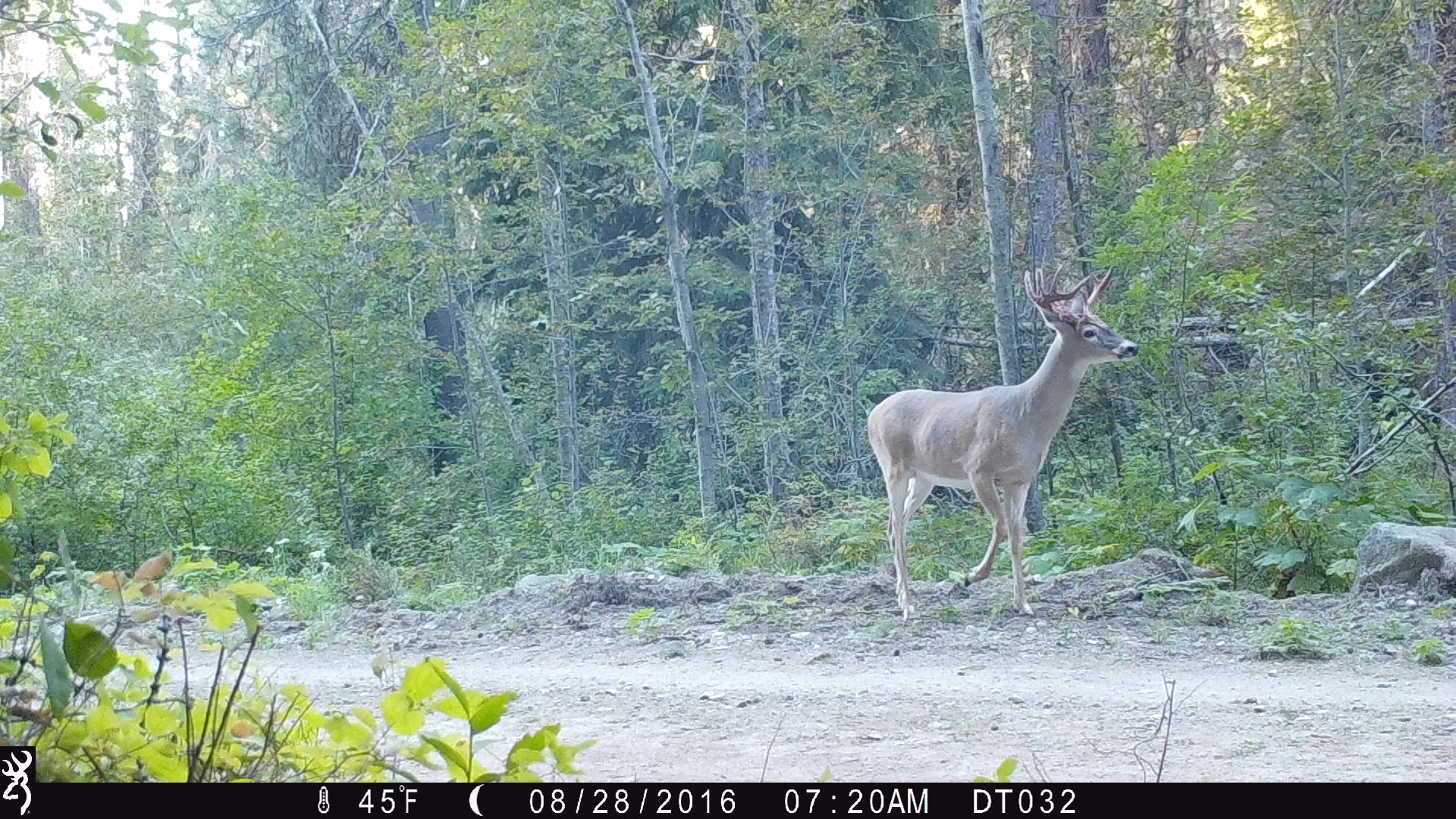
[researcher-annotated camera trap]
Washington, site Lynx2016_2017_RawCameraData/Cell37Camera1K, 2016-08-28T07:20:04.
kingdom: Animalia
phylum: Chordata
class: Mammalia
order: Artiodactyla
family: Cervidae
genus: Odocoileus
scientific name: Odocoileus virginianus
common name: white-tailed deer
Odocoileus virginianus (white-tailed deer). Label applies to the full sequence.